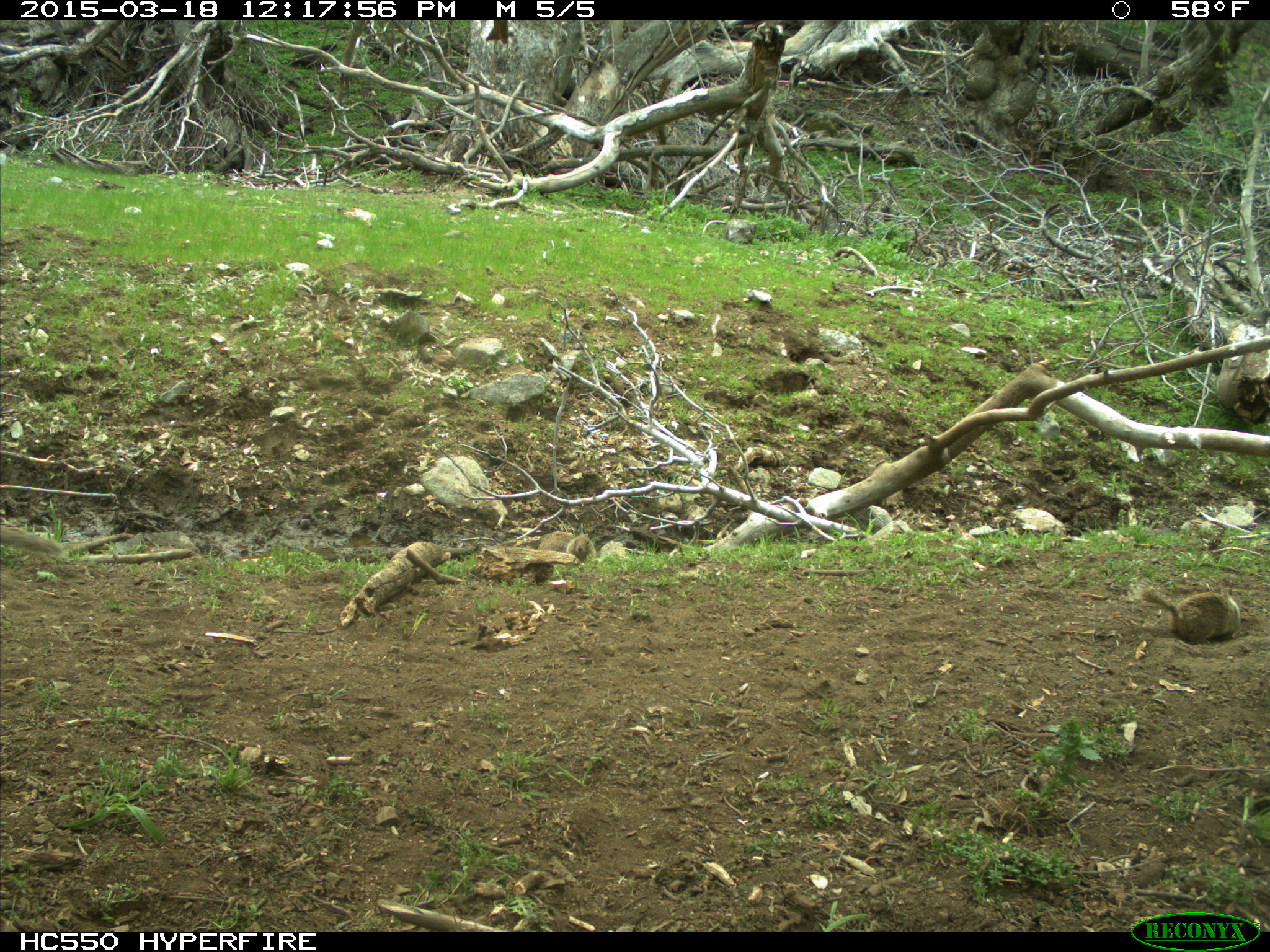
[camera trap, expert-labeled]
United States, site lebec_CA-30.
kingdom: Animalia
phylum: Chordata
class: Mammalia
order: Rodentia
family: Sciuridae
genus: Otospermophilus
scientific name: Otospermophilus beecheyi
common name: california ground squirrel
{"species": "Otospermophilus beecheyi (california ground squirrel)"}